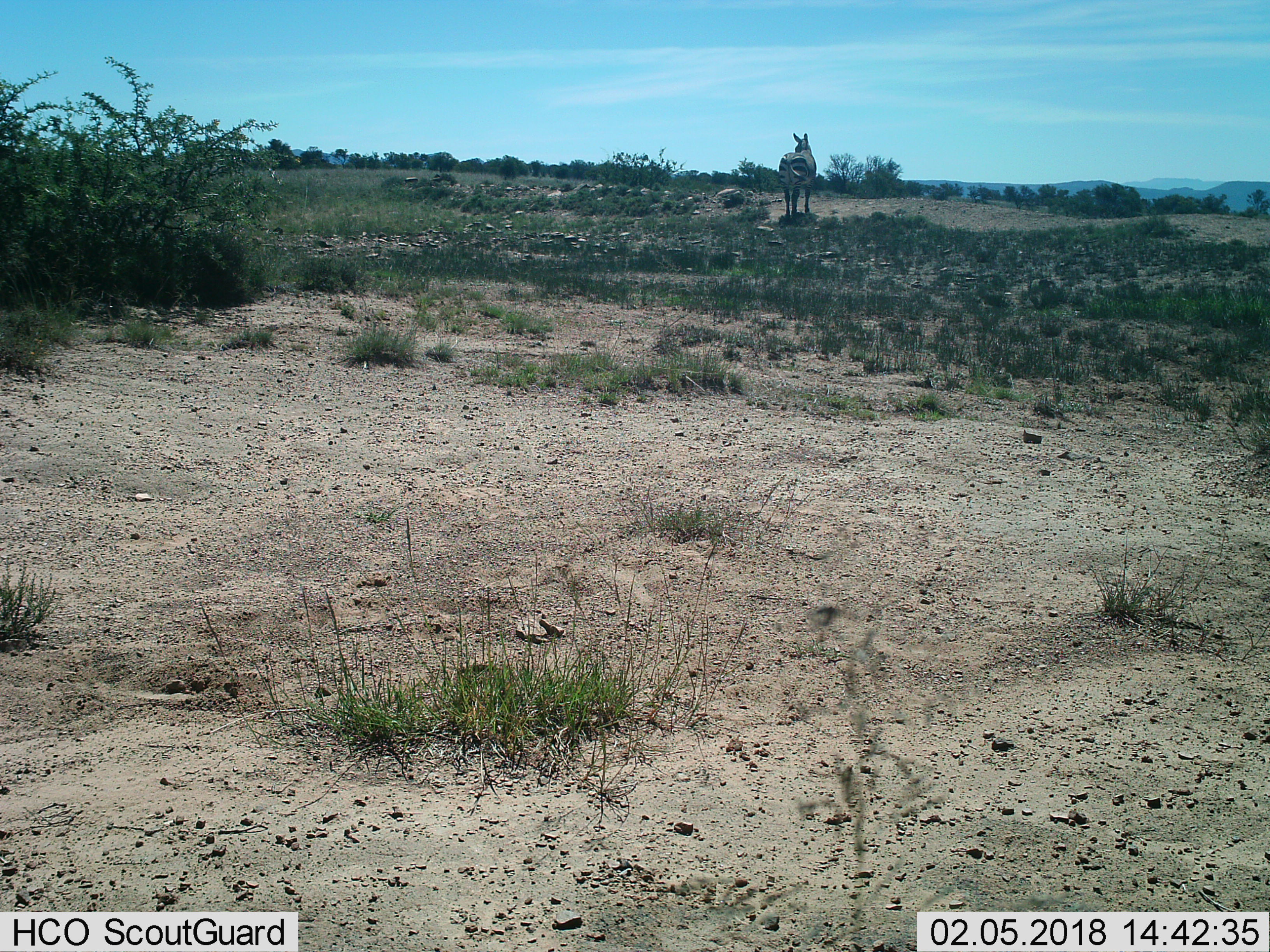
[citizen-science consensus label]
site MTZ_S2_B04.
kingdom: Animalia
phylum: Chordata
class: Mammalia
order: Perissodactyla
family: Equidae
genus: Equus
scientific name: Equus zebra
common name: mountain zebra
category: zebramountain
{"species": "zebramountain (mountain zebra) (Equus zebra)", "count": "1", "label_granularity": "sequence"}